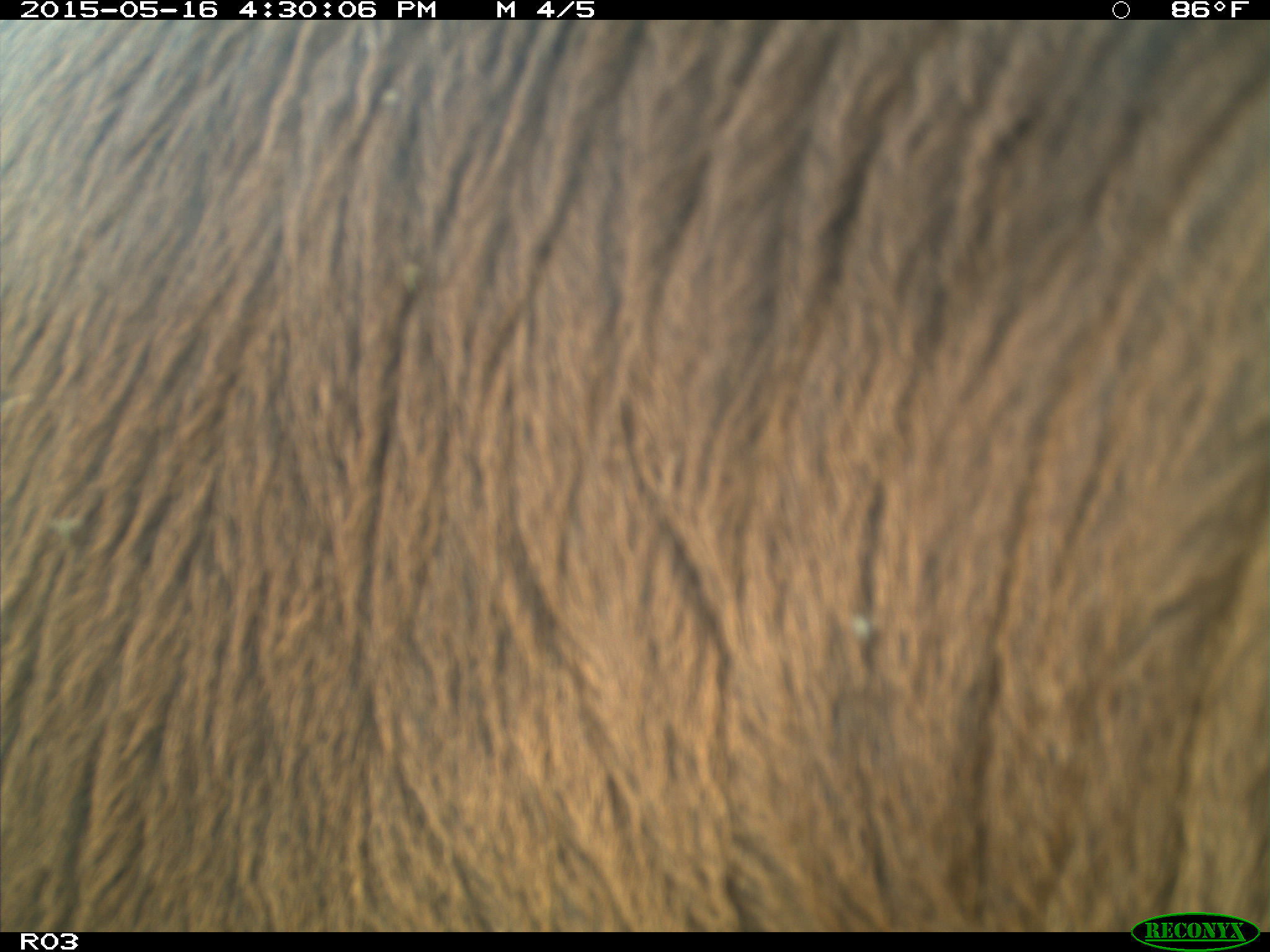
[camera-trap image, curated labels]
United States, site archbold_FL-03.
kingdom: Animalia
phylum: Chordata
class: Mammalia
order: Artiodactyla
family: Bovidae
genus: Bos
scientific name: Bos taurus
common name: domestic cow